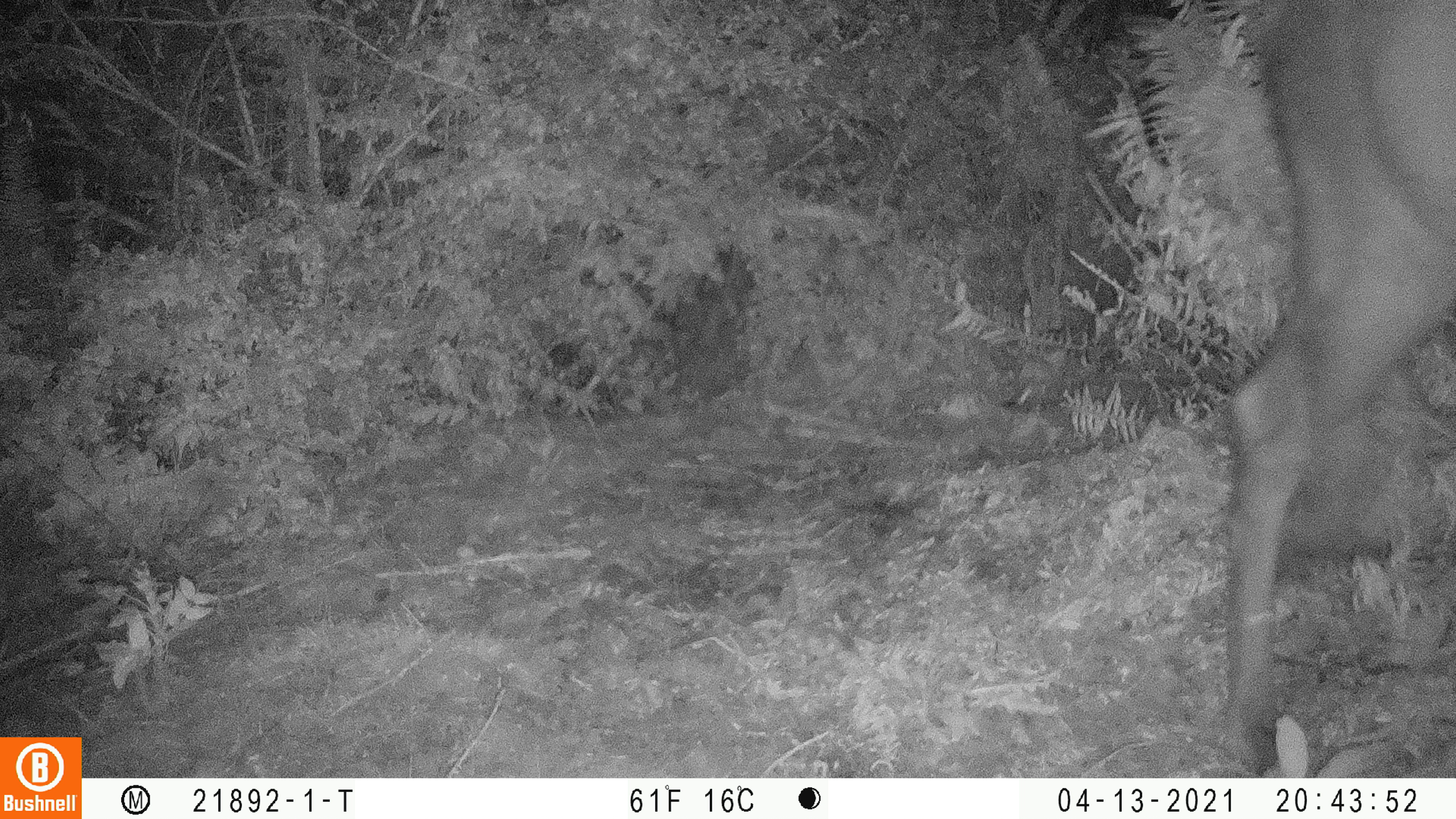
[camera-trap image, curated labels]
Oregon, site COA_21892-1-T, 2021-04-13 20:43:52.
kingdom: Animalia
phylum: Chordata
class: Mammalia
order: Artiodactyla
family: Cervidae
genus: Cervus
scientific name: Cervus canadensis roosevelti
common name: roosevelt elk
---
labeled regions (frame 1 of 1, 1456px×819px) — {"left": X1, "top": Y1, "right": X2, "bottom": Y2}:
roosevelt elk: {"left": 1204, "top": 0, "right": 1455, "bottom": 777}